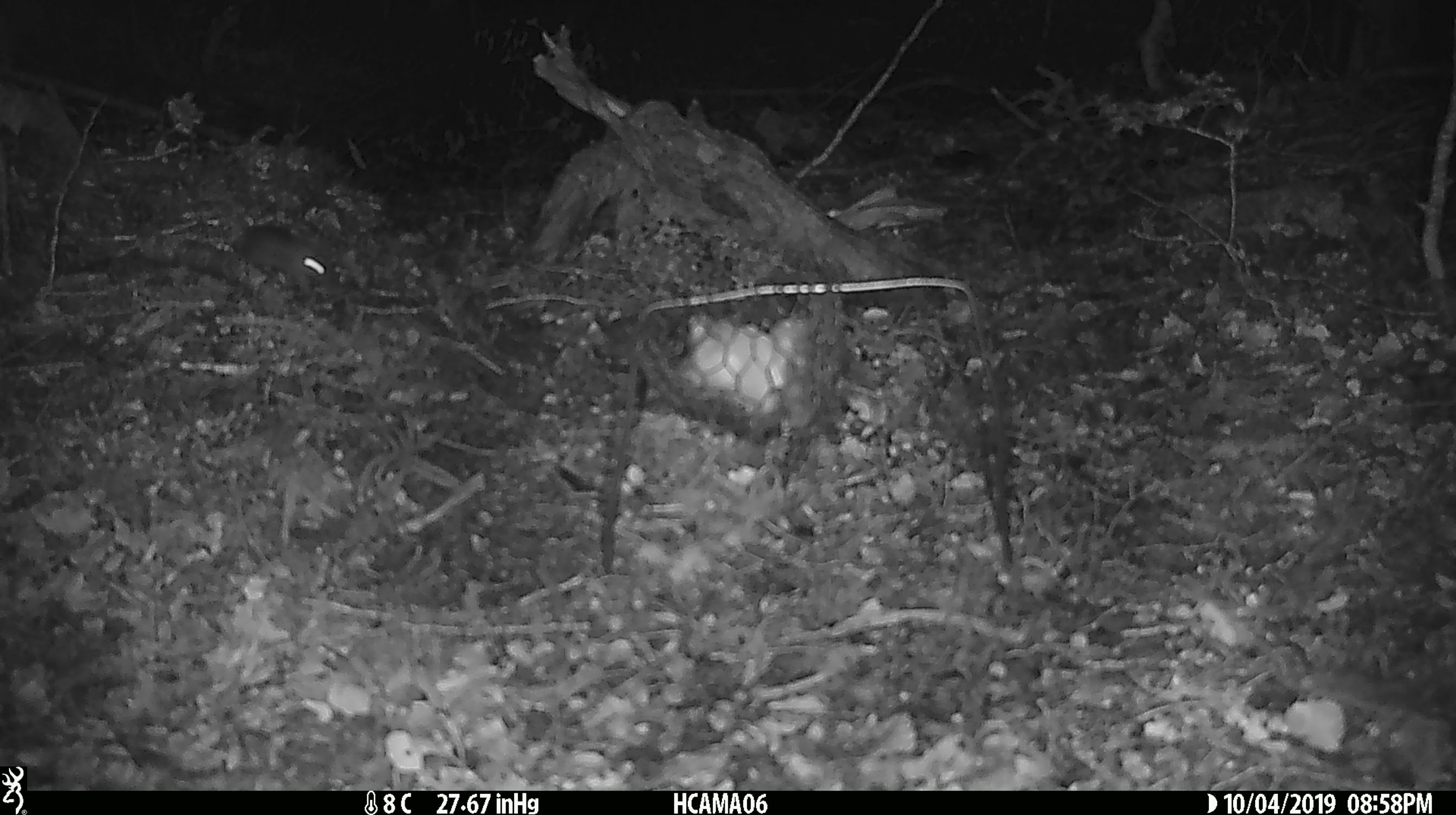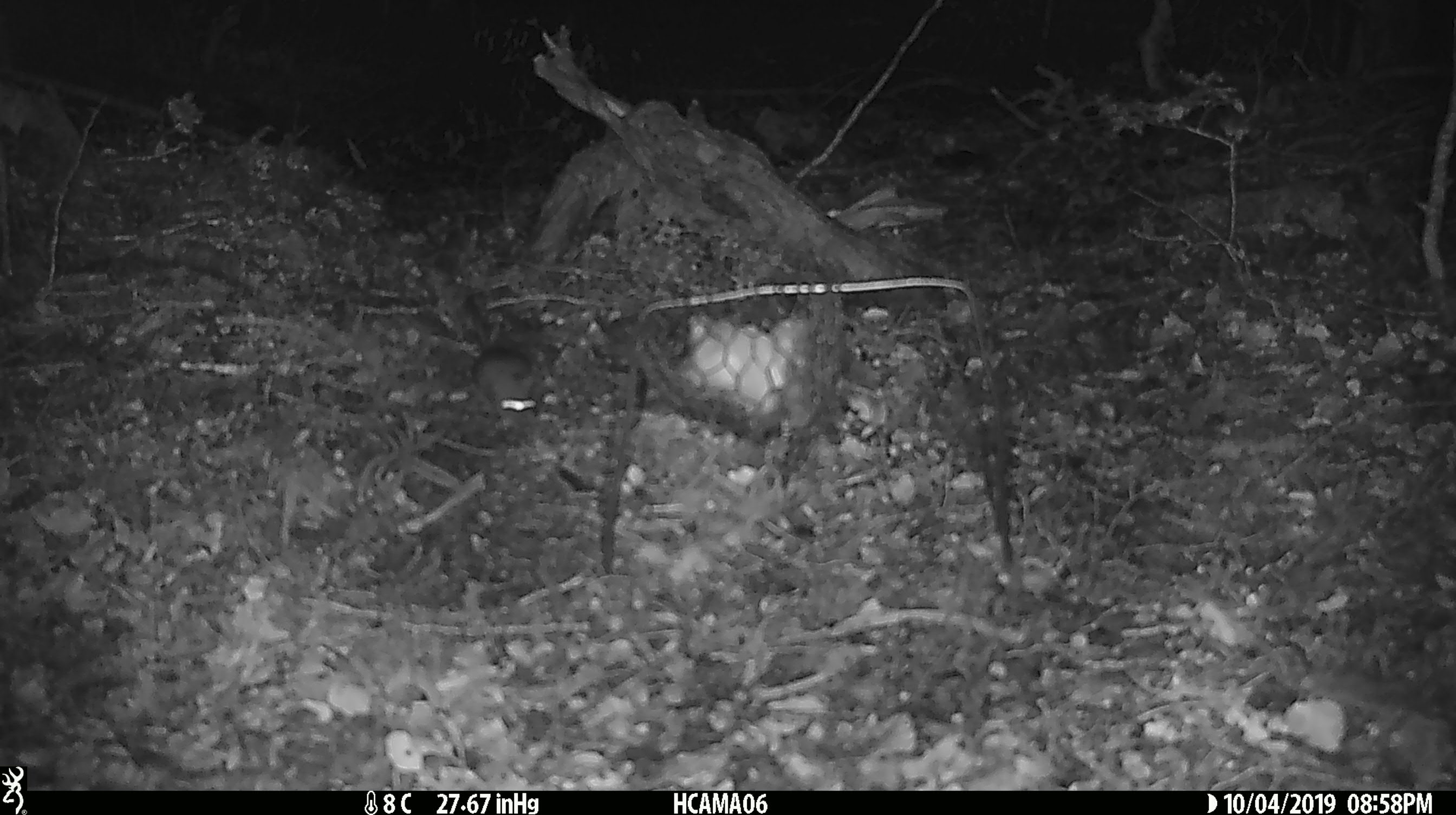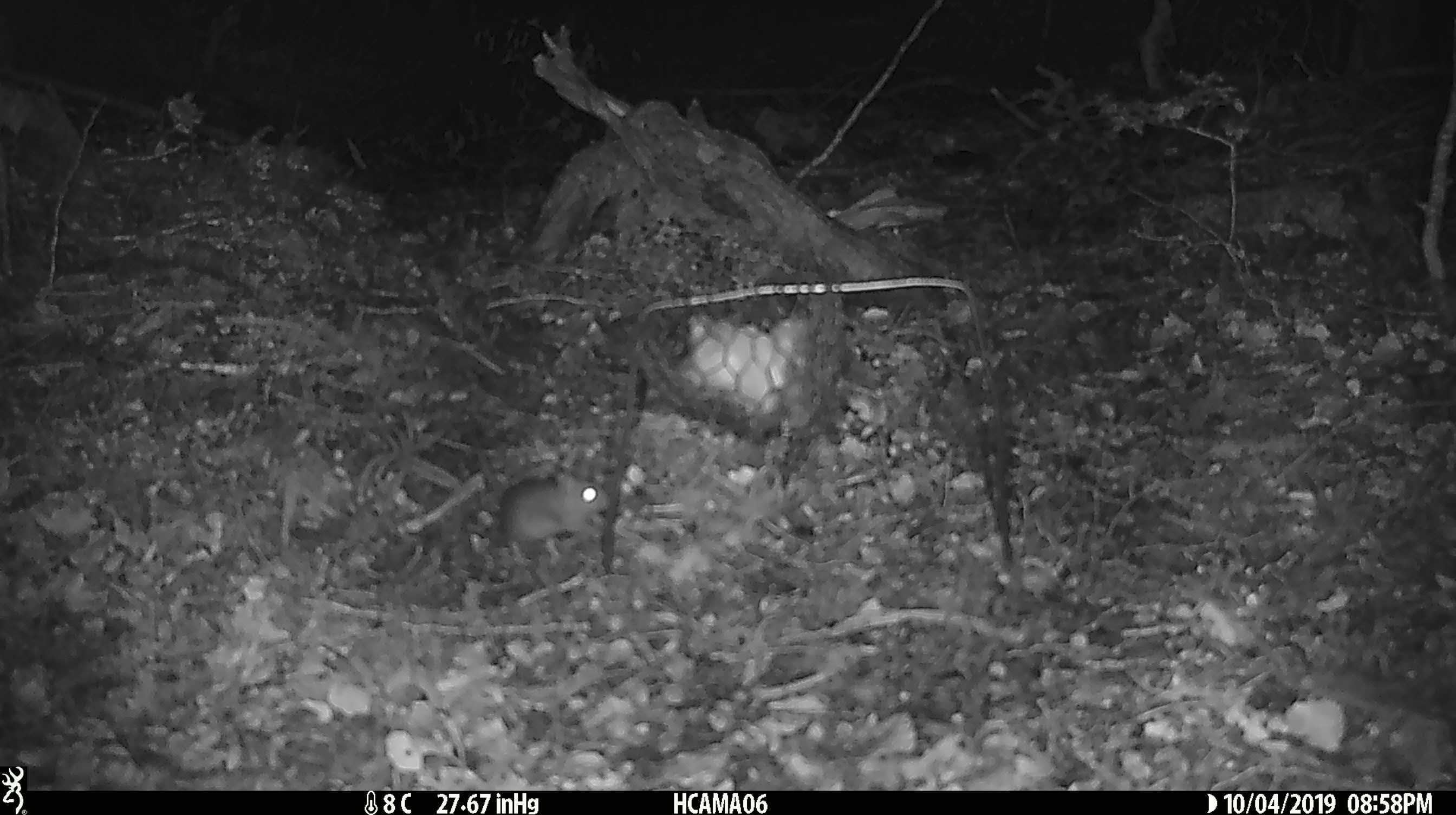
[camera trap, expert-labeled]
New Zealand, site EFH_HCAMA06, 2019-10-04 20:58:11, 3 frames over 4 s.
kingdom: Animalia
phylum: Chordata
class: Mammalia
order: Rodentia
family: Muridae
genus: Mus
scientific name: Mus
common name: mouse